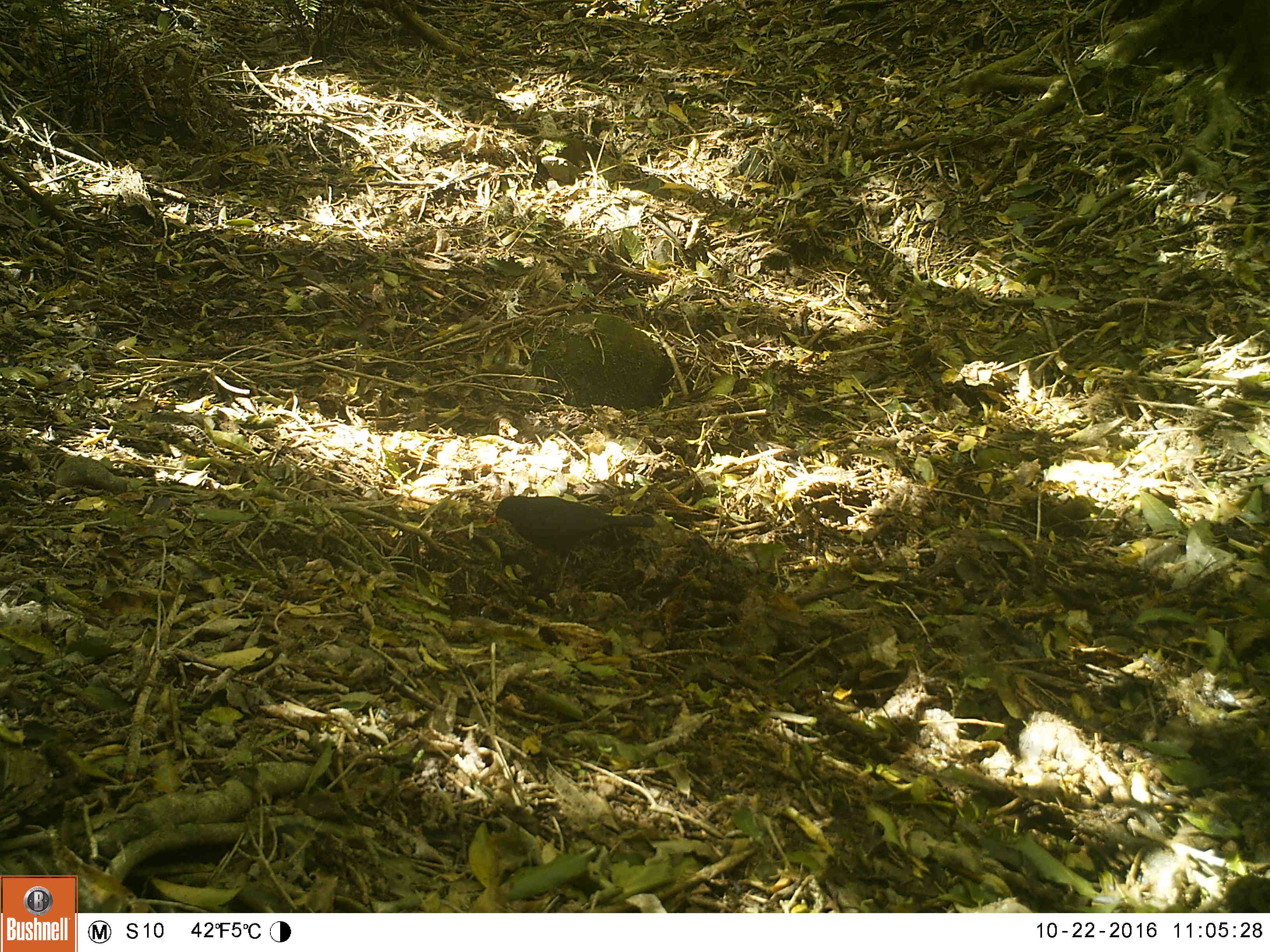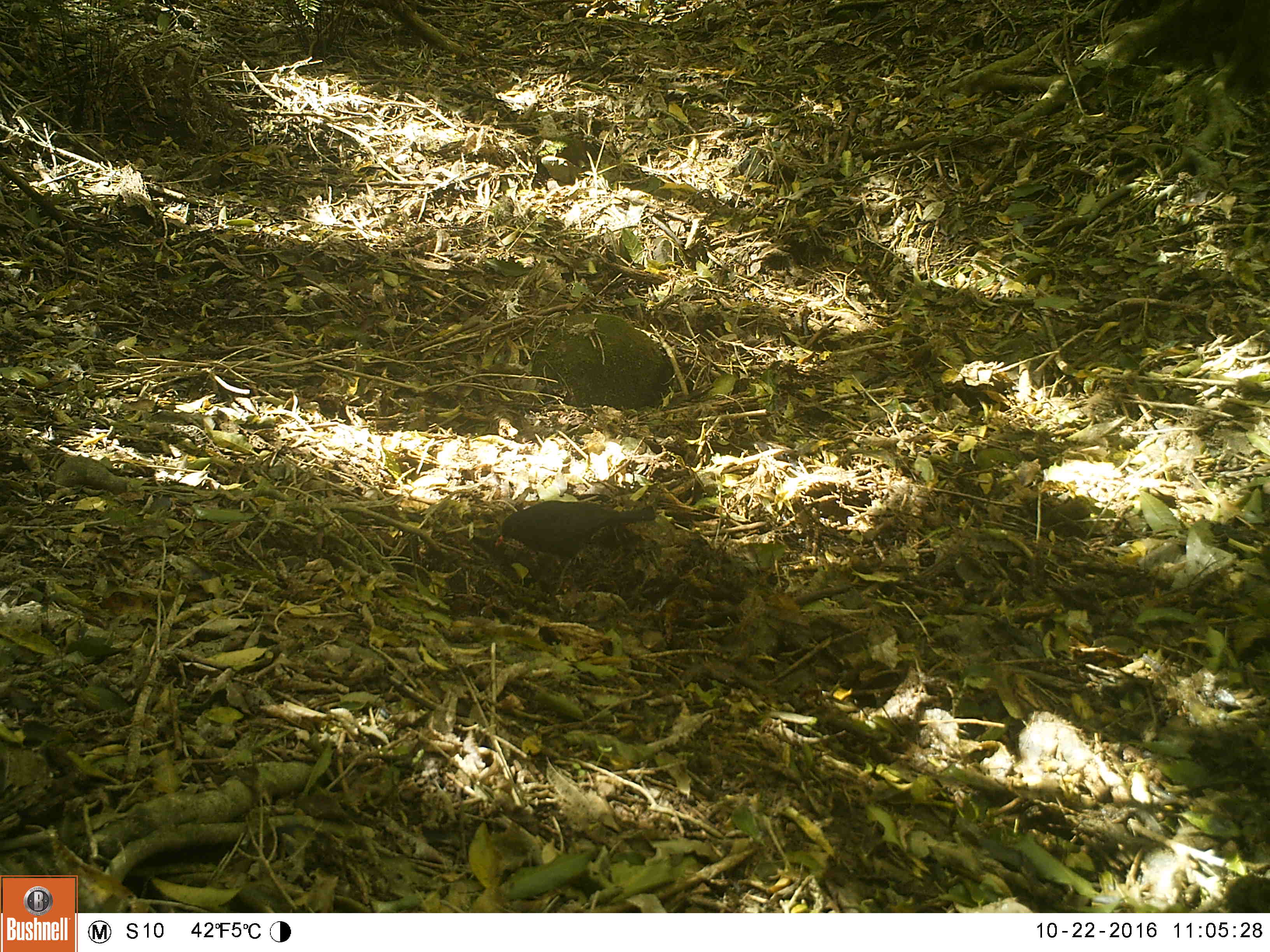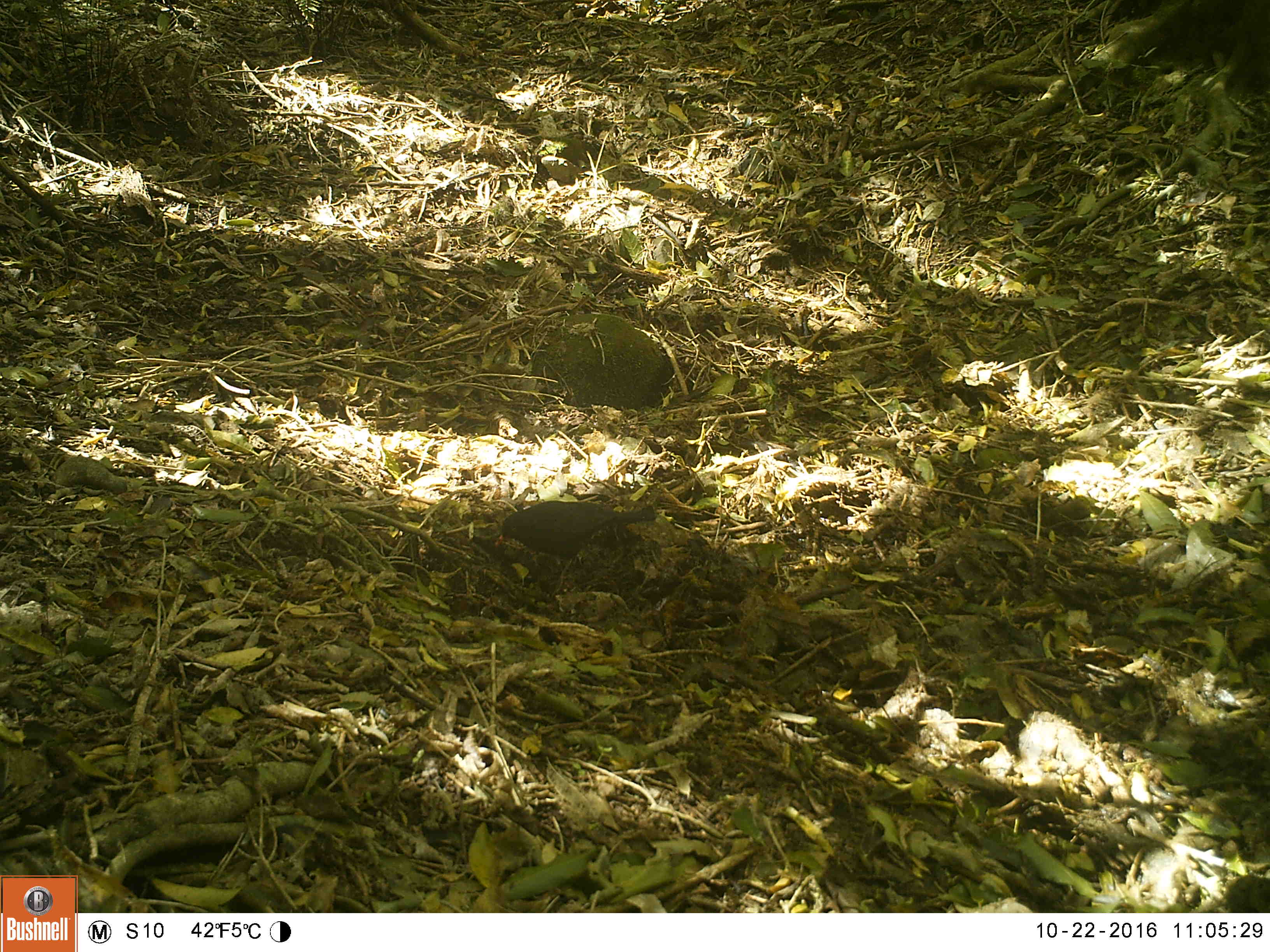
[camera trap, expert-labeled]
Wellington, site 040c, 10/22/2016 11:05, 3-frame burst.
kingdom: Animalia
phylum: Chordata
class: Aves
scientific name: Aves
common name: bird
Bird (Aves).